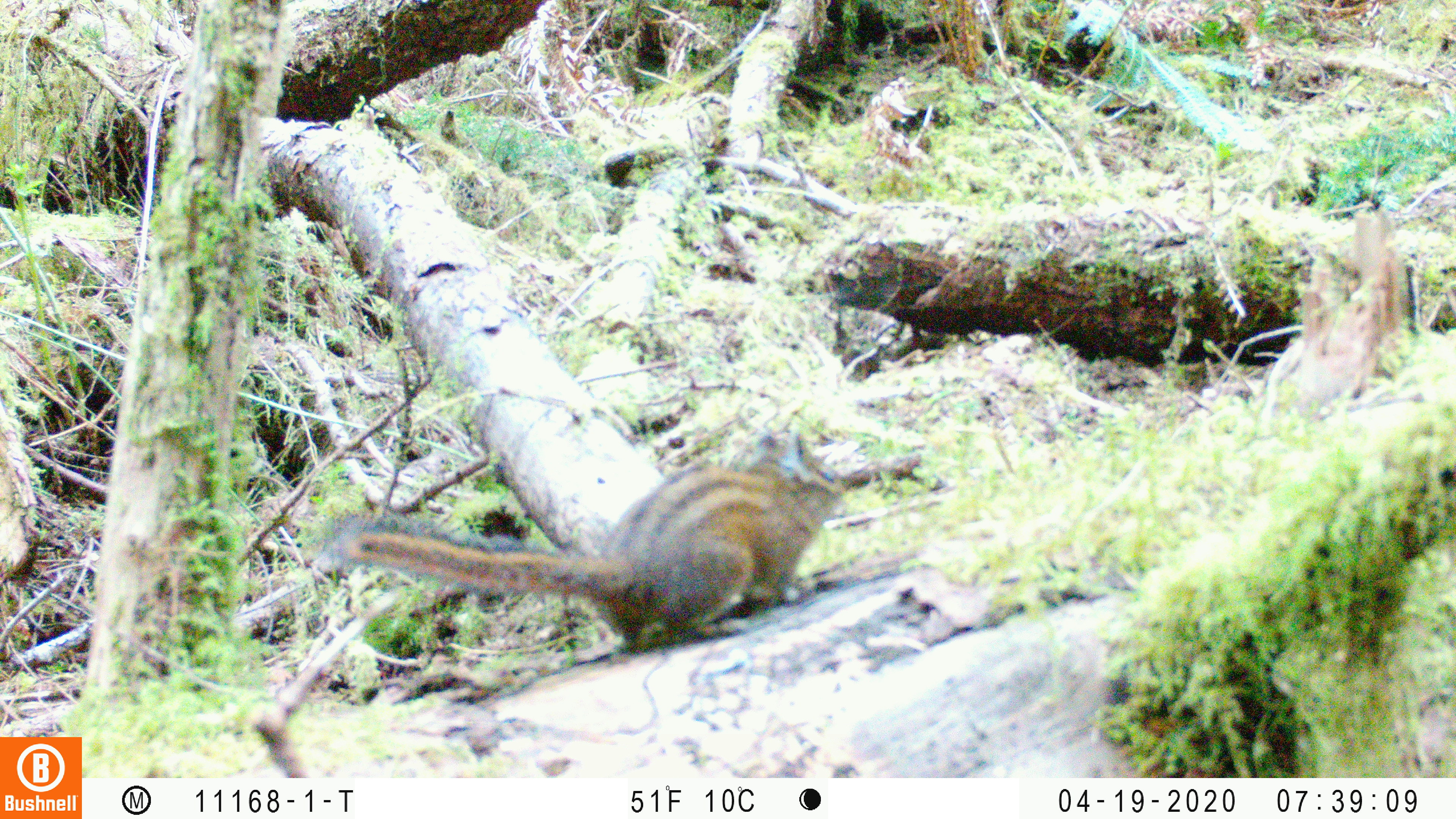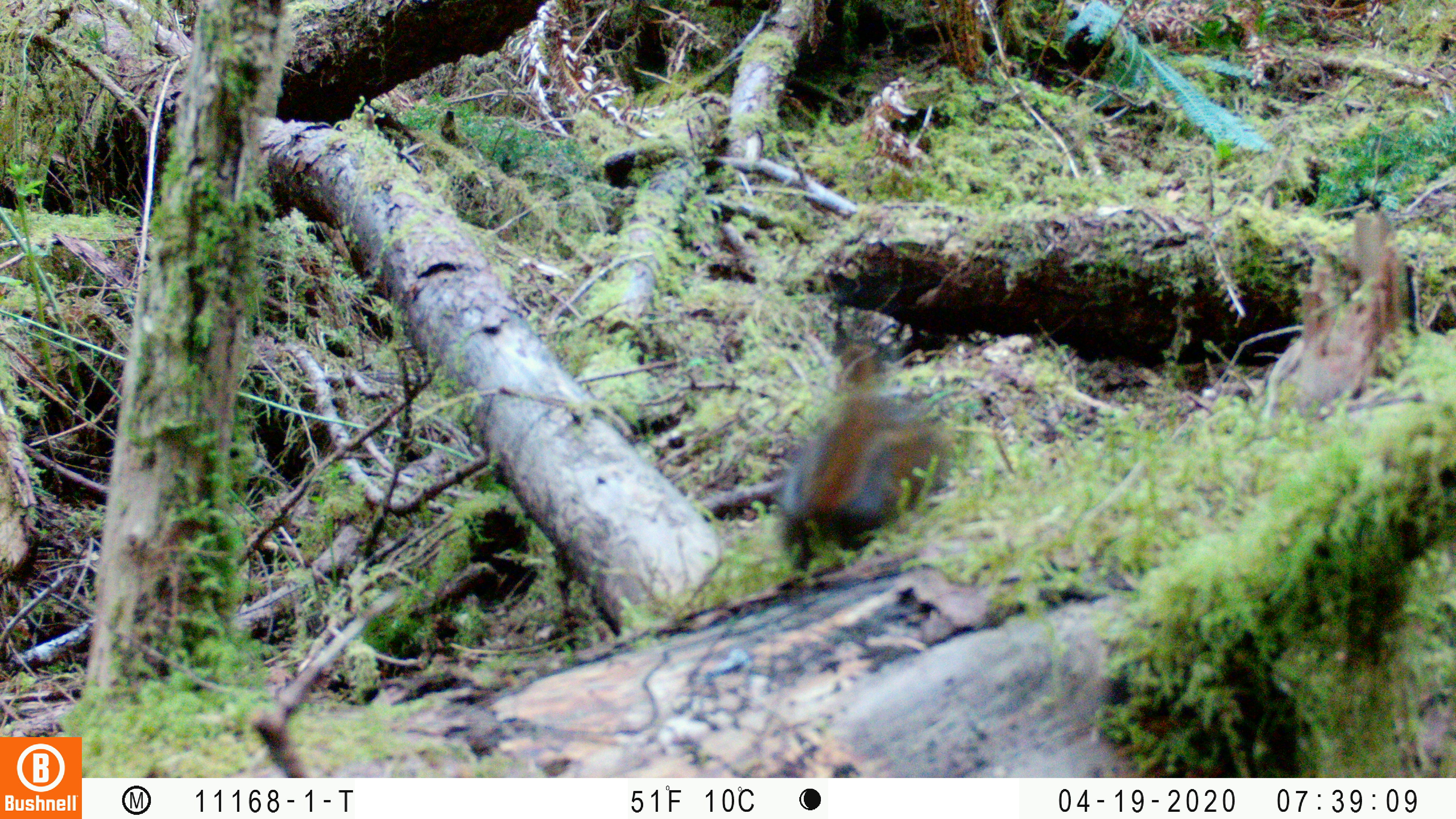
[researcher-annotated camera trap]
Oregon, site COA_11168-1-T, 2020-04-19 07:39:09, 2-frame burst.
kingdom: Animalia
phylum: Chordata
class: Mammalia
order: Rodentia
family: Sciuridae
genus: Neotamias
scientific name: Neotamias townsendii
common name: townsend's chipmunk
Townsend's chipmunk (Neotamias townsendii).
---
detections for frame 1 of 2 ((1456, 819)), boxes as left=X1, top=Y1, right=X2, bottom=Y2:
townsend's chipmunk: left=319, top=414, right=852, bottom=655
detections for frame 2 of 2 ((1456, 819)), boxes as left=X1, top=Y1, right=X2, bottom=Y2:
townsend's chipmunk: left=773, top=323, right=966, bottom=575